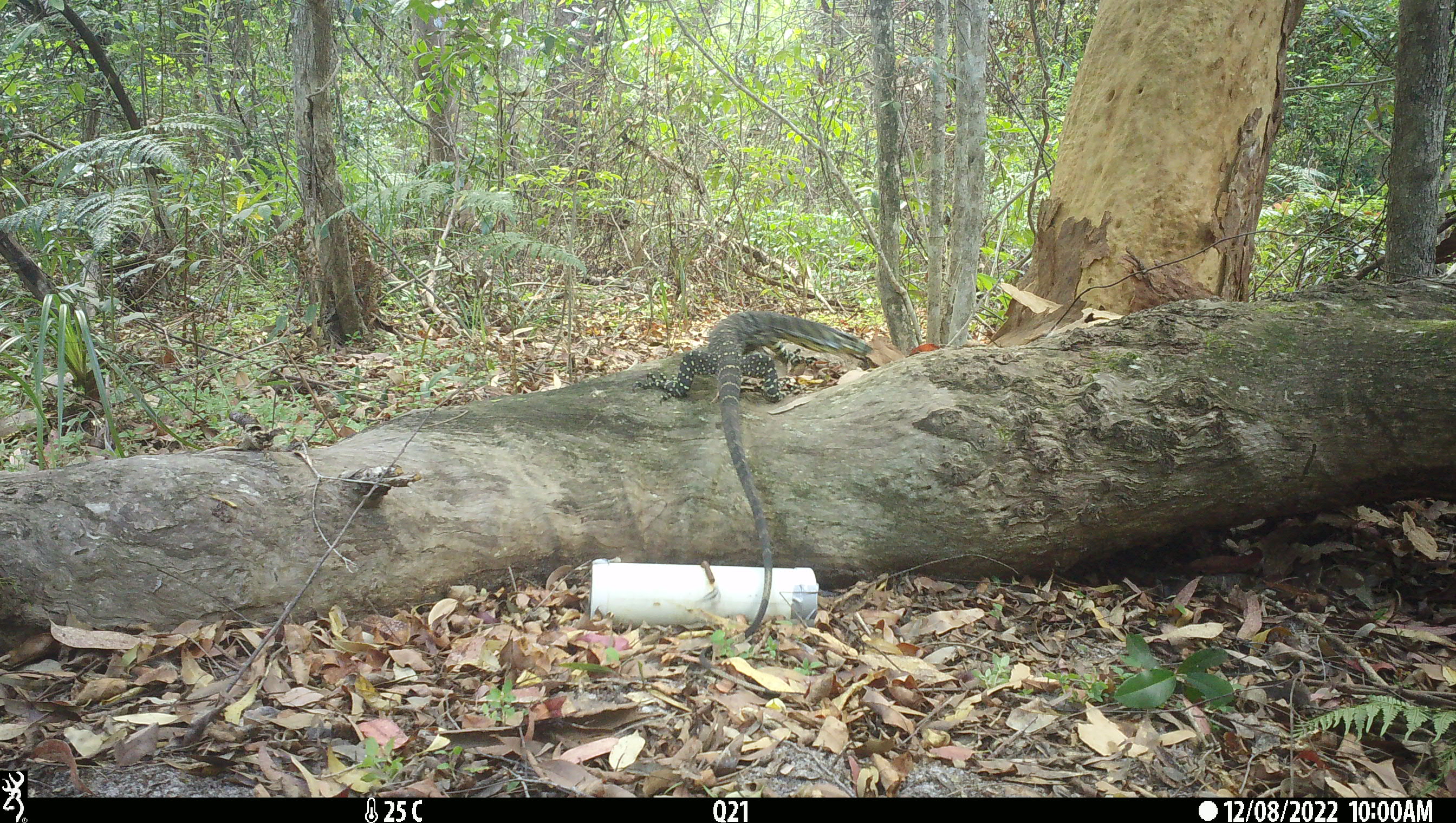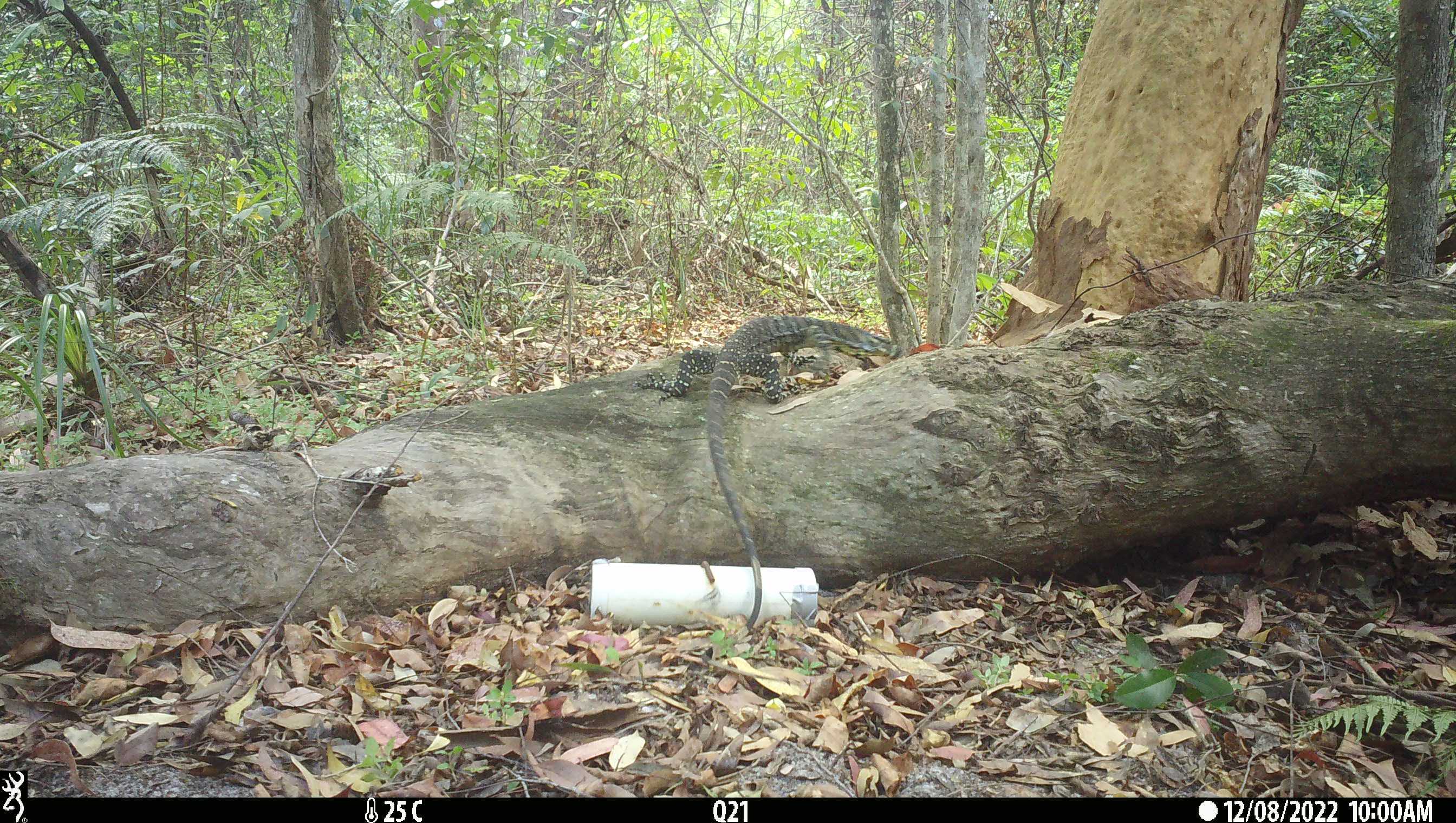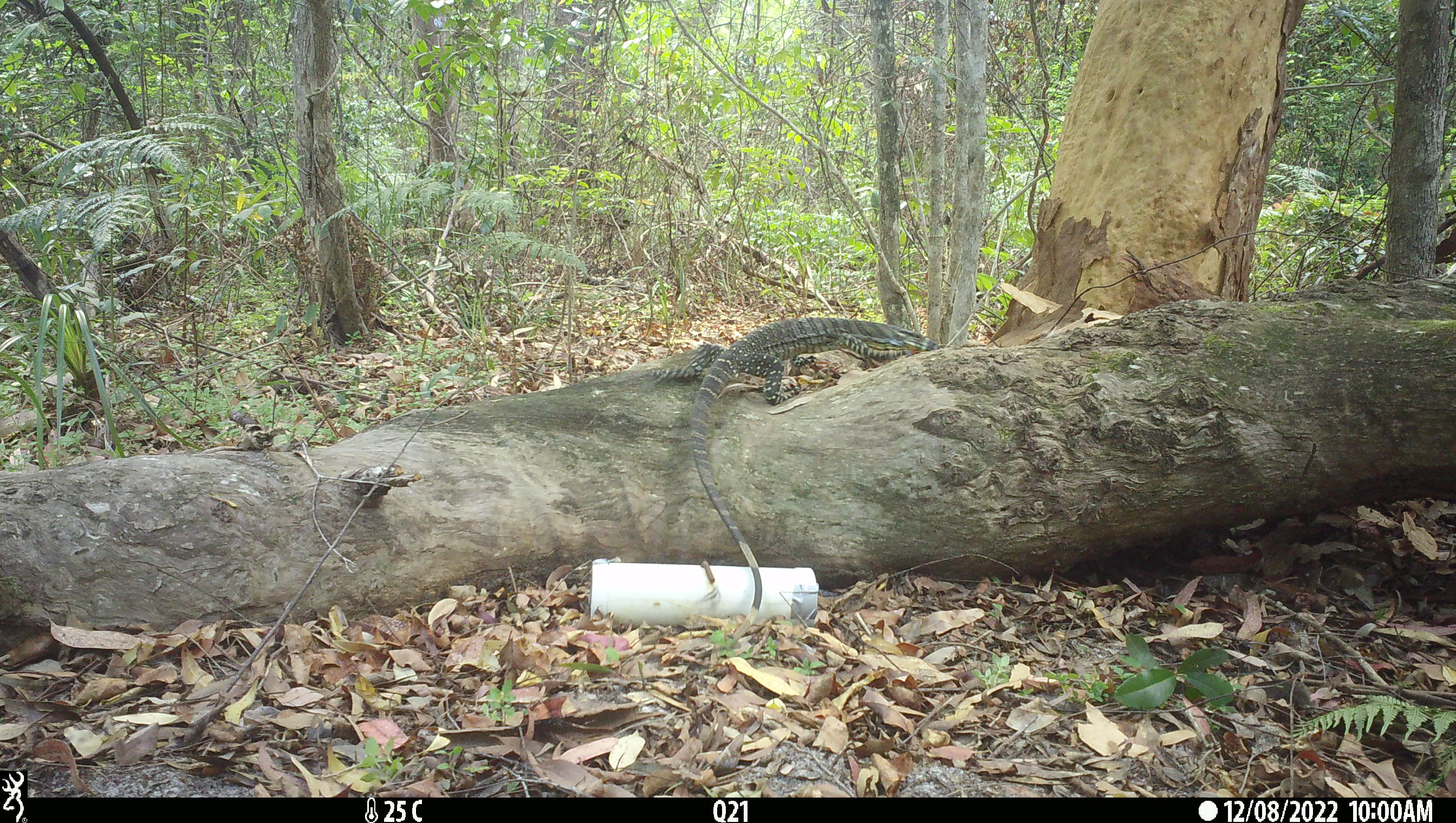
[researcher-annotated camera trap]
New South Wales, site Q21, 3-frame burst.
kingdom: Animalia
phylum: Chordata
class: Reptilia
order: Squamata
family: Varanidae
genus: Varanus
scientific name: Varanus varius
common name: lace monitor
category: goanna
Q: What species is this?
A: Goanna (lace monitor) (Varanus varius).